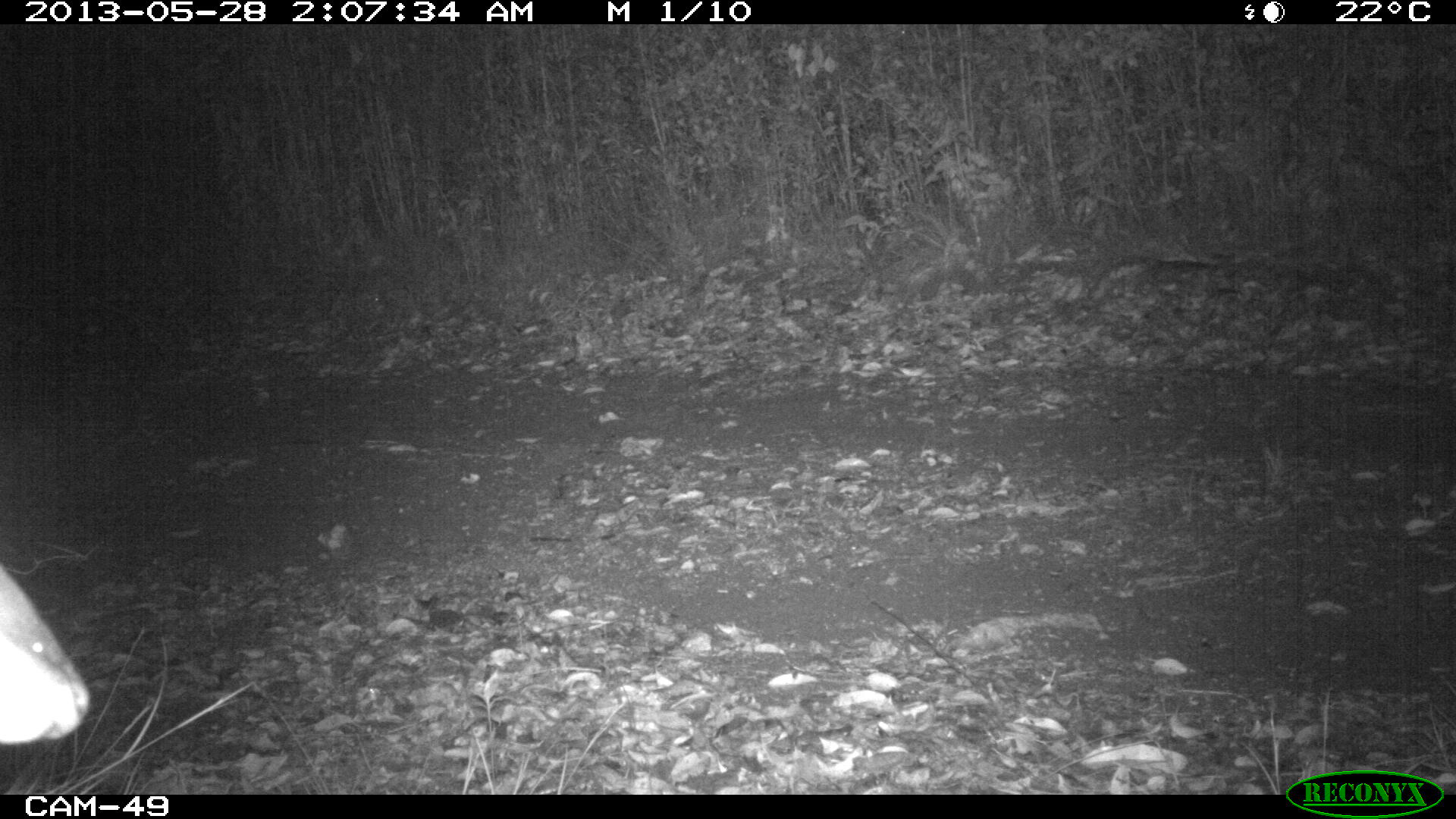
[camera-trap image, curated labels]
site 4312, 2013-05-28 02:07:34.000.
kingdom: Animalia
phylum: Chordata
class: Mammalia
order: Artiodactyla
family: Cervidae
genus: Mazama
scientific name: Mazama temama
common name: central american red brocket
Mazama temama (central american red brocket), count 1, sex male.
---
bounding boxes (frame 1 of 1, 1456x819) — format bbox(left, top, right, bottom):
mazama temama: bbox(0, 563, 89, 743)